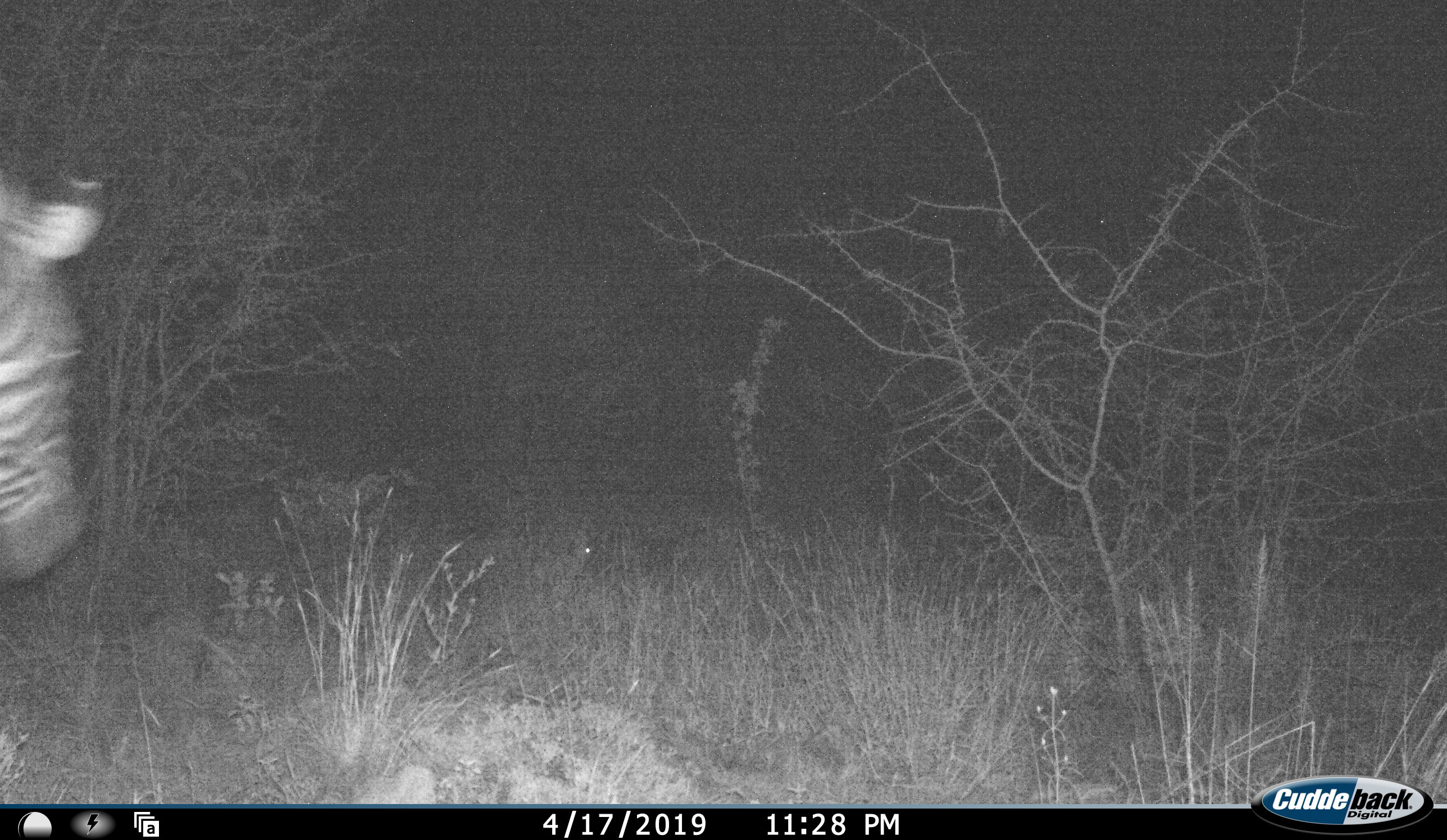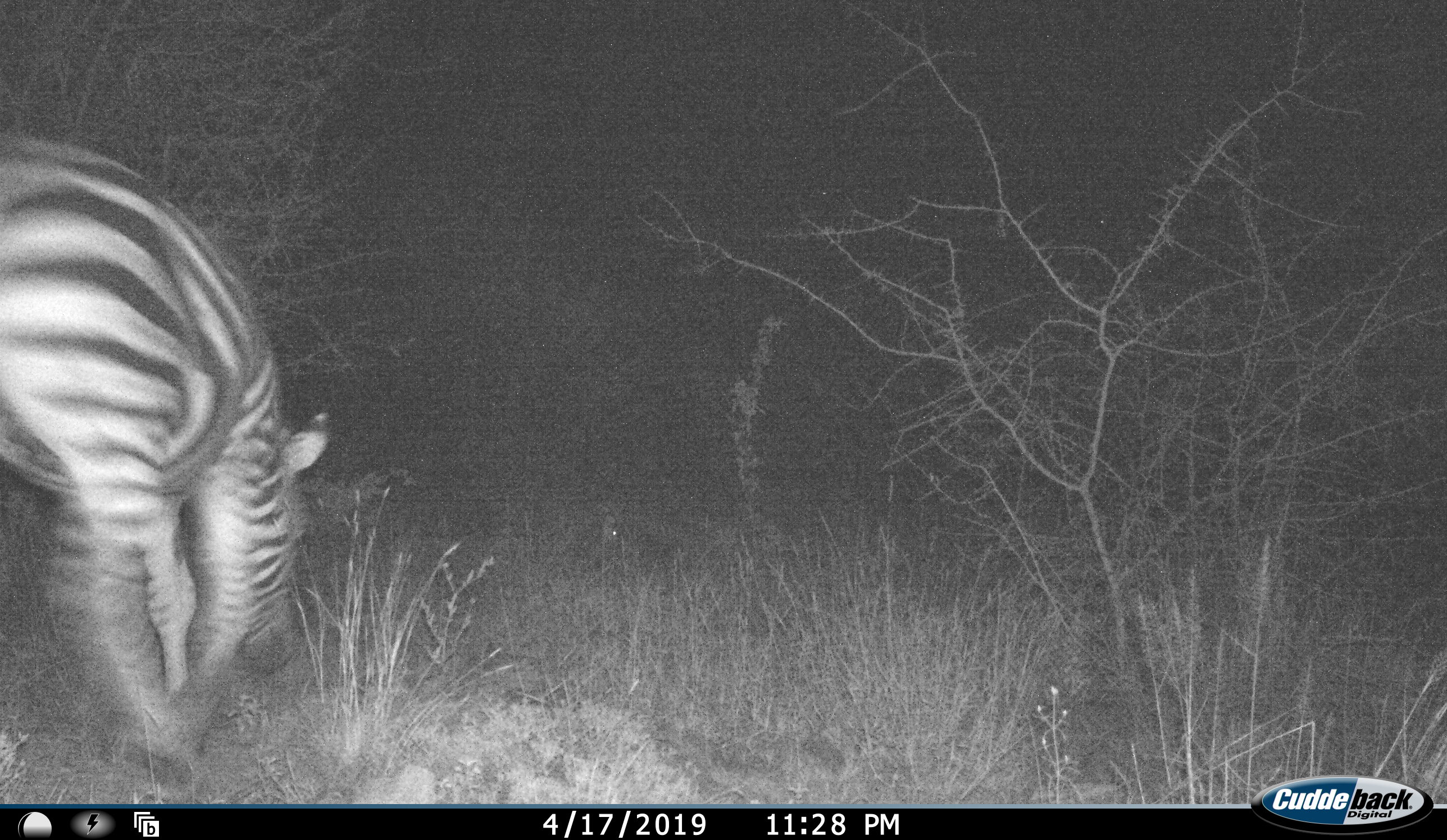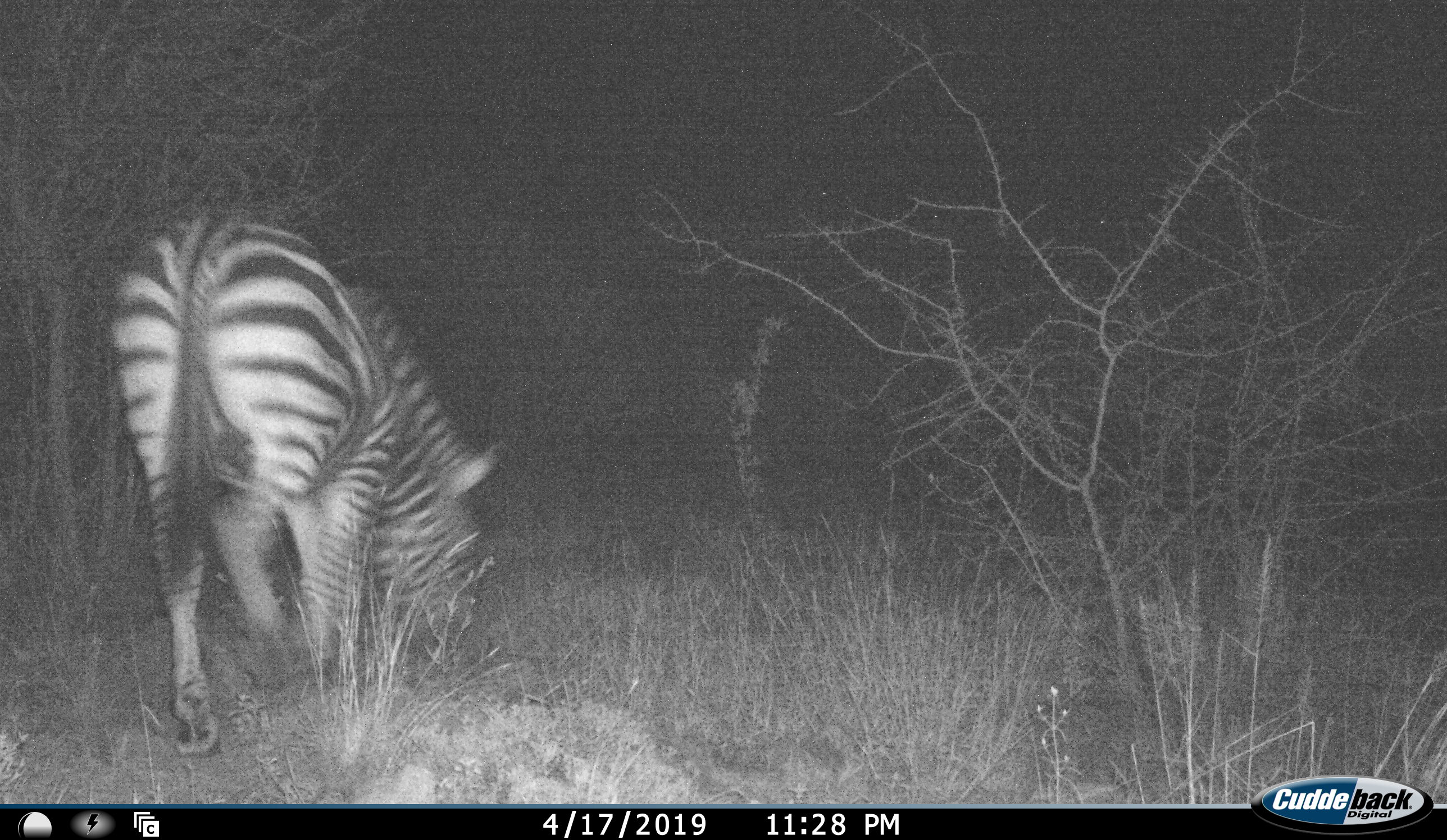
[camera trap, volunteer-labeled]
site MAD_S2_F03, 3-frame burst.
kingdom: Animalia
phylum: Chordata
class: Mammalia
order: Perissodactyla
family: Equidae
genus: Equus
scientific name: Equus quagga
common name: plains zebra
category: zebraplains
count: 1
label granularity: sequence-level